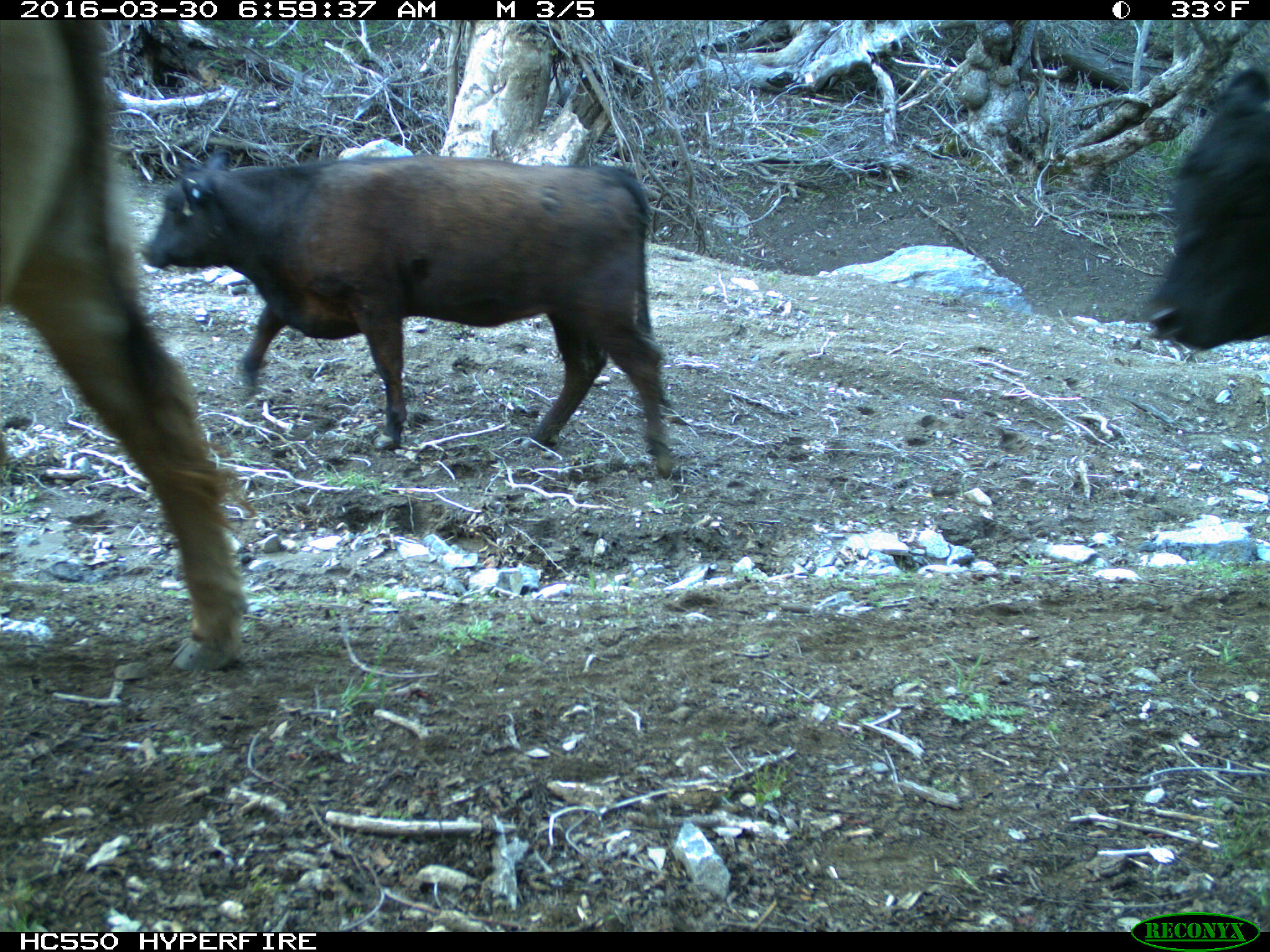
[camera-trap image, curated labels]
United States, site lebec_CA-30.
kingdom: Animalia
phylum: Chordata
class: Mammalia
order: Artiodactyla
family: Bovidae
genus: Bos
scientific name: Bos taurus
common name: domestic cow